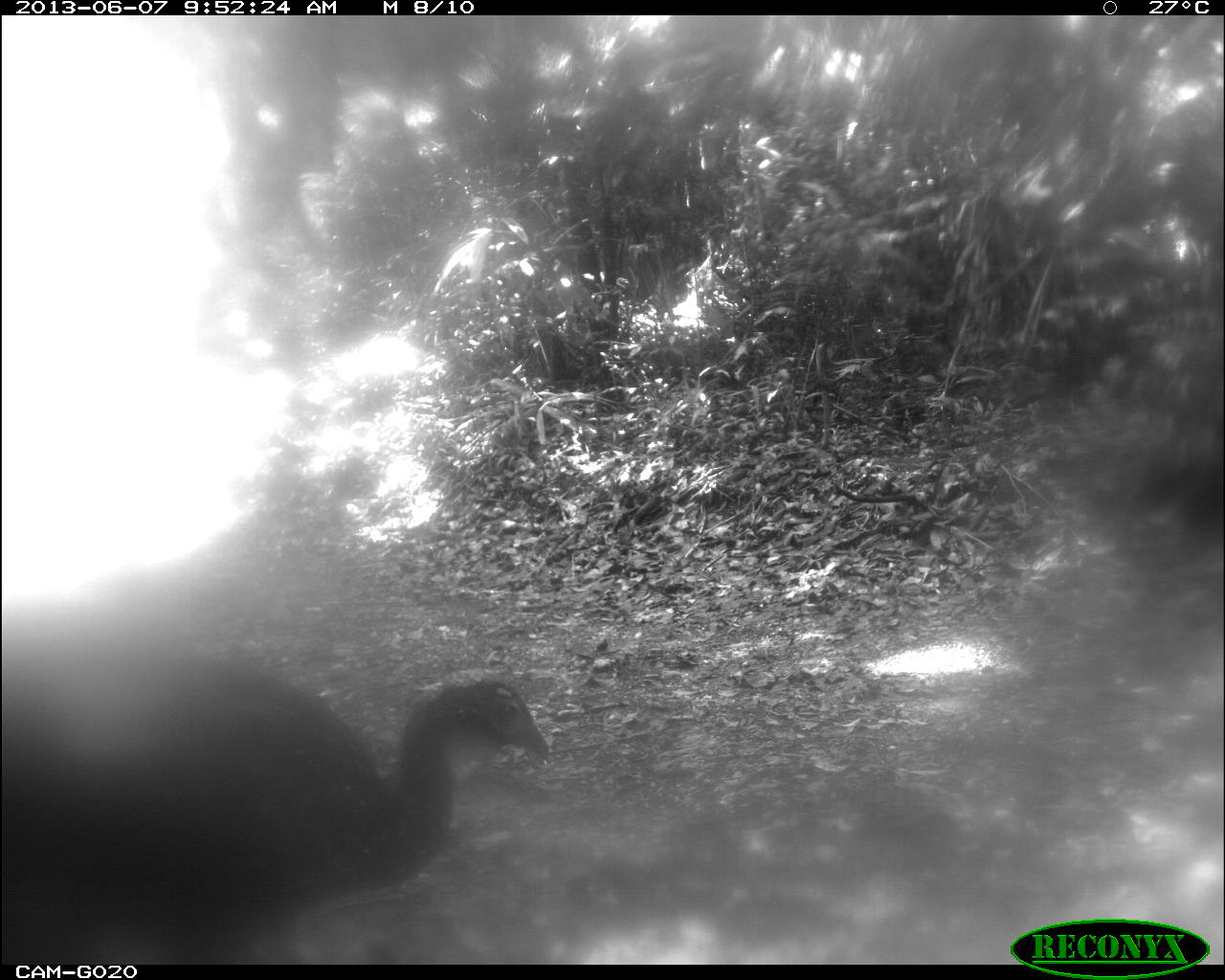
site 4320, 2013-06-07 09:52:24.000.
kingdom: Animalia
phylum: Chordata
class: Aves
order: Galliformes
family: Cracidae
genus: Penelope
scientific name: Penelope purpurascens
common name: crested guan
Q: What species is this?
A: Penelope purpurascens (crested guan).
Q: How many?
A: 1.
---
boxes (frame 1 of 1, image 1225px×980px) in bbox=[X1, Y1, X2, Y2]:
penelope purpurascens: bbox=[0, 642, 551, 959]